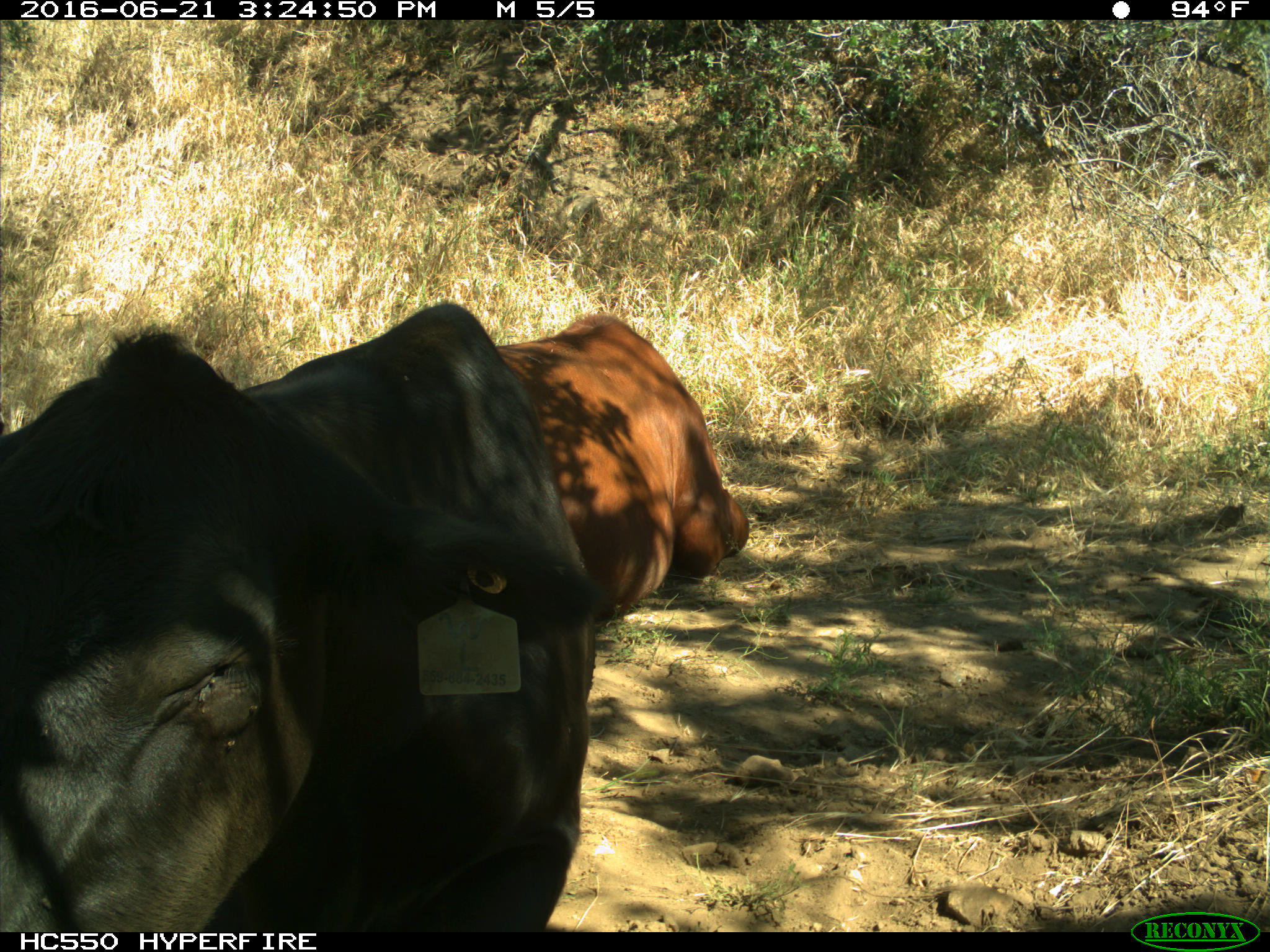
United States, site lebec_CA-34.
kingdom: Animalia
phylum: Chordata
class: Mammalia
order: Artiodactyla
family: Bovidae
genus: Bos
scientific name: Bos taurus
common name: domestic cow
Bos taurus (domestic cow).